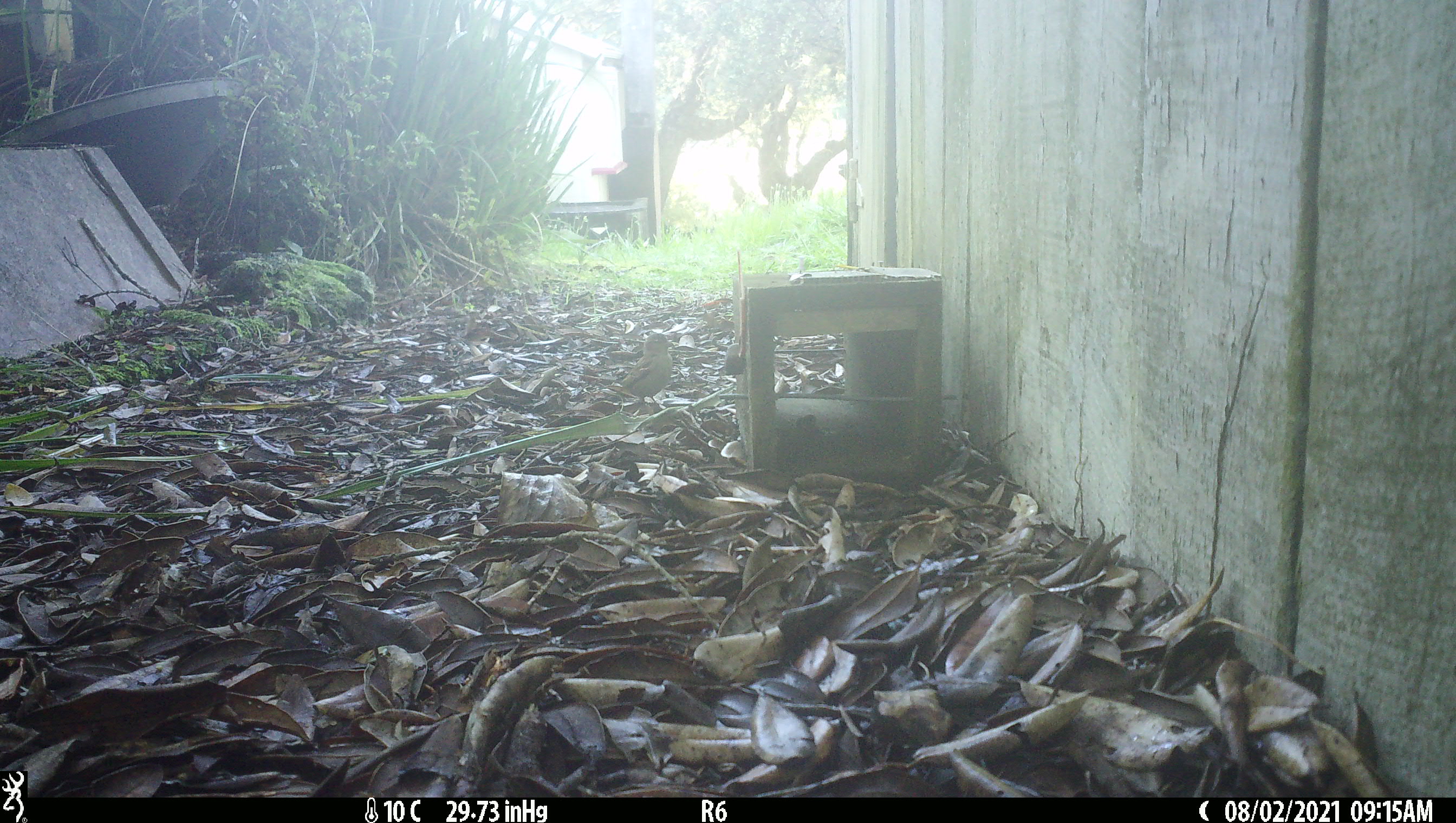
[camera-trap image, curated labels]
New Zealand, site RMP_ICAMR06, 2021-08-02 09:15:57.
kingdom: Animalia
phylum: Chordata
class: Aves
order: Passeriformes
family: Passeridae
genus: Passer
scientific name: Passer domesticus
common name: house sparrow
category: sparrow